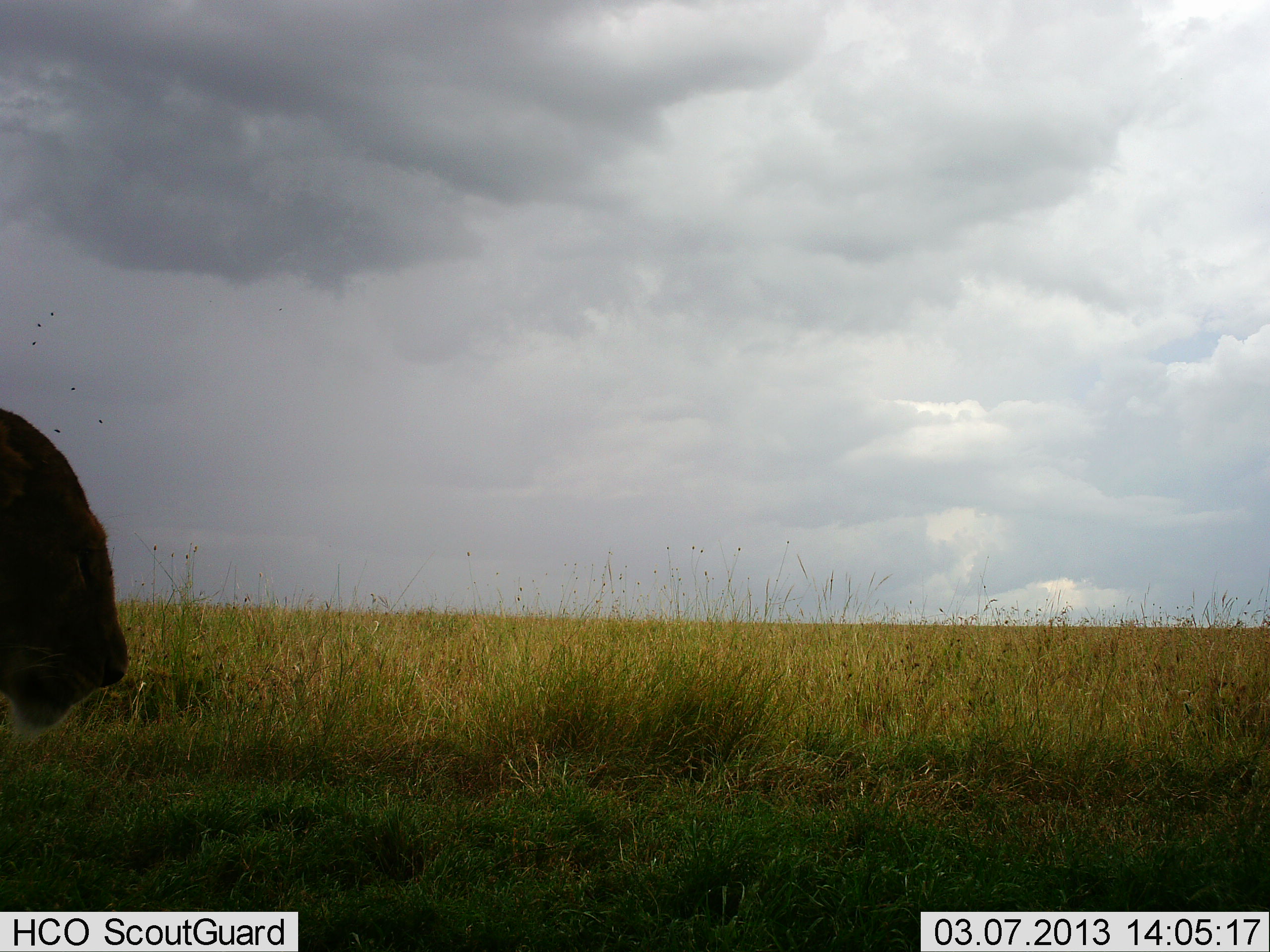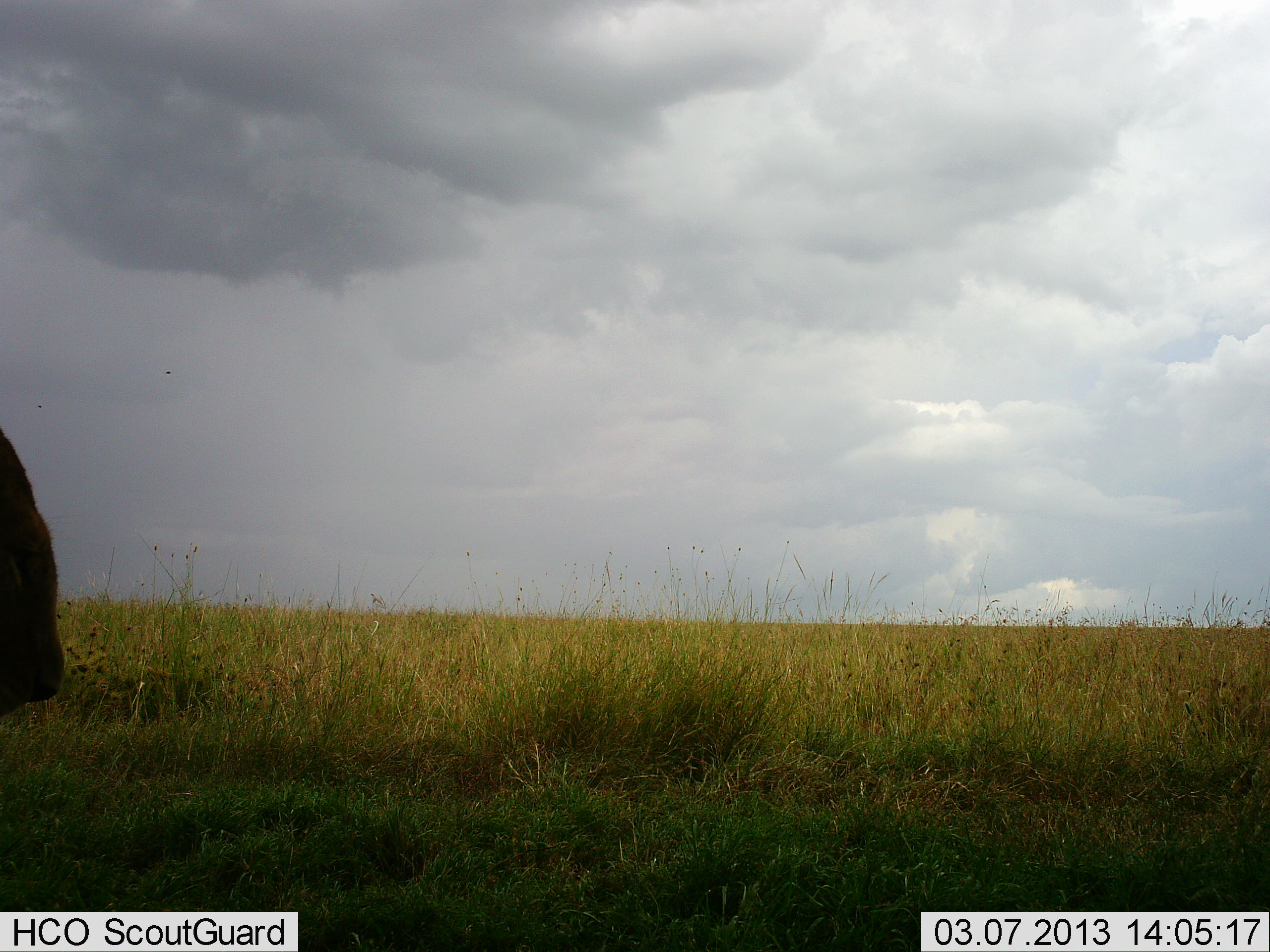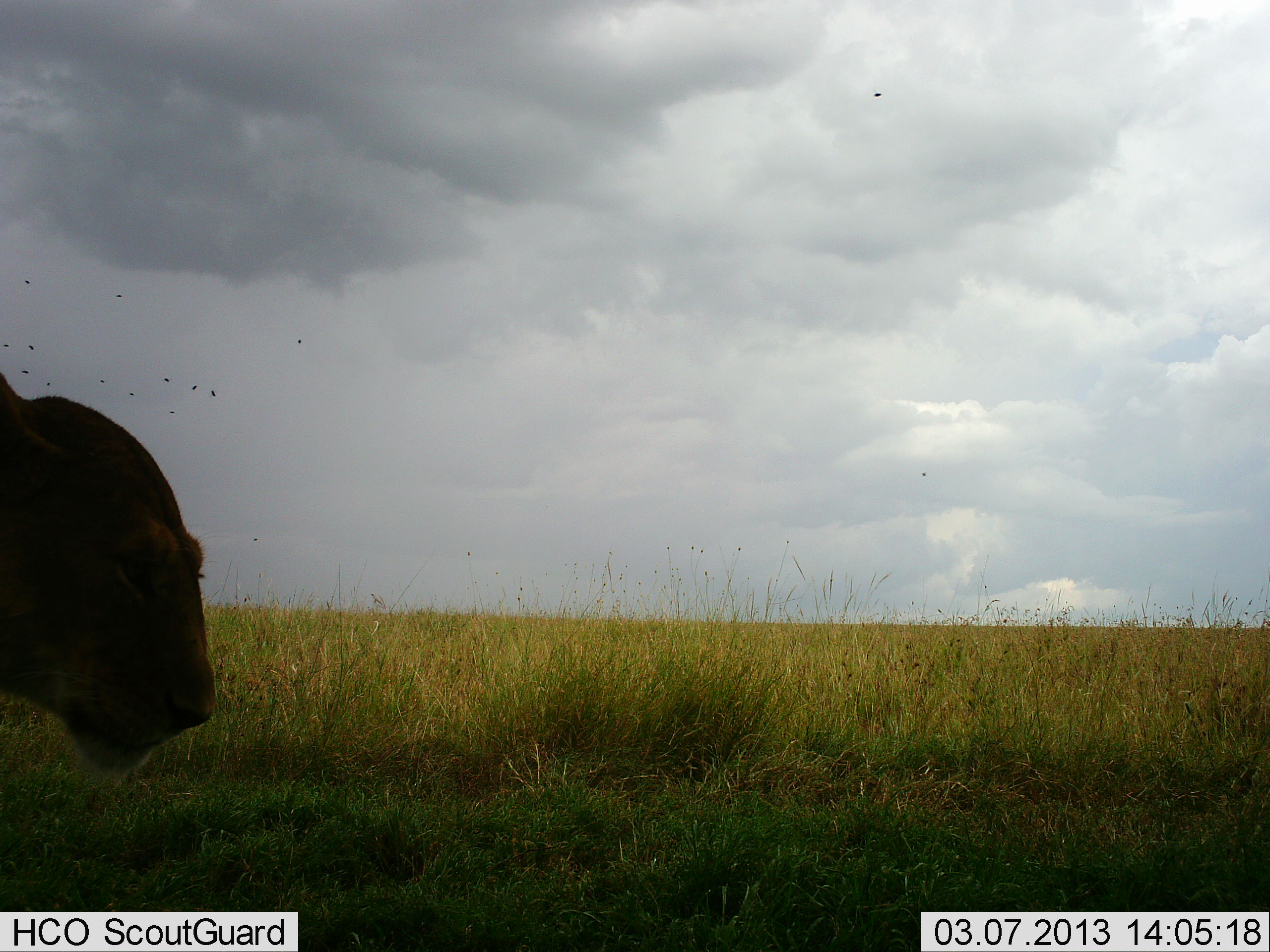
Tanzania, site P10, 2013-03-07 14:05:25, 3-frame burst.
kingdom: Animalia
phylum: Chordata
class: Mammalia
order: Carnivora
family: Felidae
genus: Panthera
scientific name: Panthera leo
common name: lion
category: lionfemale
Lionfemale (lion) (Panthera leo), count 1. Behavior (volunteer vote fractions): standing 9%, resting 4%, moving 91%, interacting 0%. Young present (vote fraction): 0%. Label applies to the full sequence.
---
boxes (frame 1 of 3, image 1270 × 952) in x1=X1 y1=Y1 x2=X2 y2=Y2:
animal: x1=0 y1=409 x2=129 y2=741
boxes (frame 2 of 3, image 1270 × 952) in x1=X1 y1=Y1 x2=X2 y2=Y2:
animal: x1=0 y1=426 x2=66 y2=718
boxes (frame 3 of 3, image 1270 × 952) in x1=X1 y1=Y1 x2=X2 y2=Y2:
animal: x1=0 y1=372 x2=216 y2=784